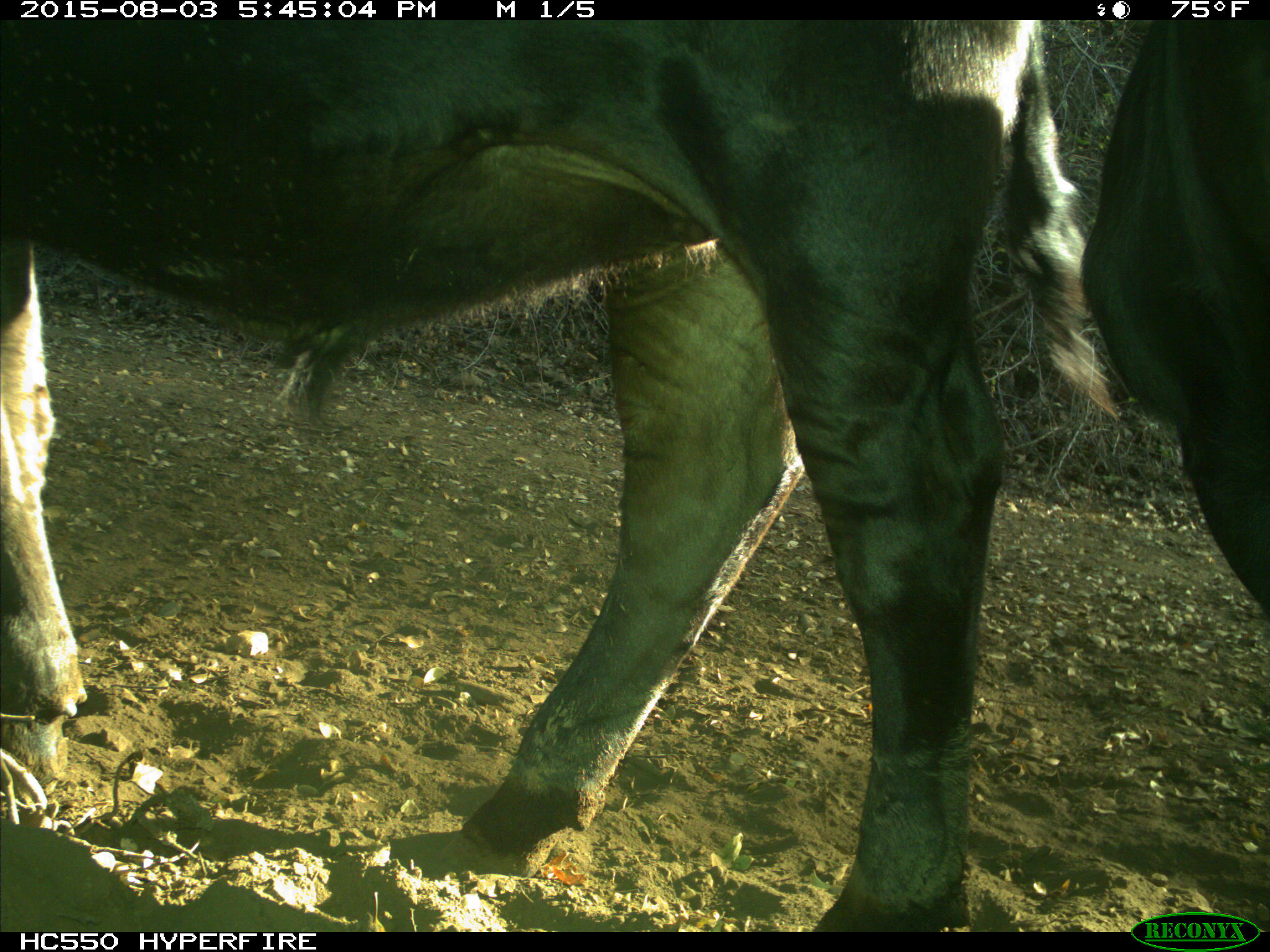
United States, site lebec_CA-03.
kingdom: Animalia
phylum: Chordata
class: Mammalia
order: Artiodactyla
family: Bovidae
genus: Bos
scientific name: Bos taurus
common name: domestic cow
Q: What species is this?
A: Bos taurus (domestic cow).